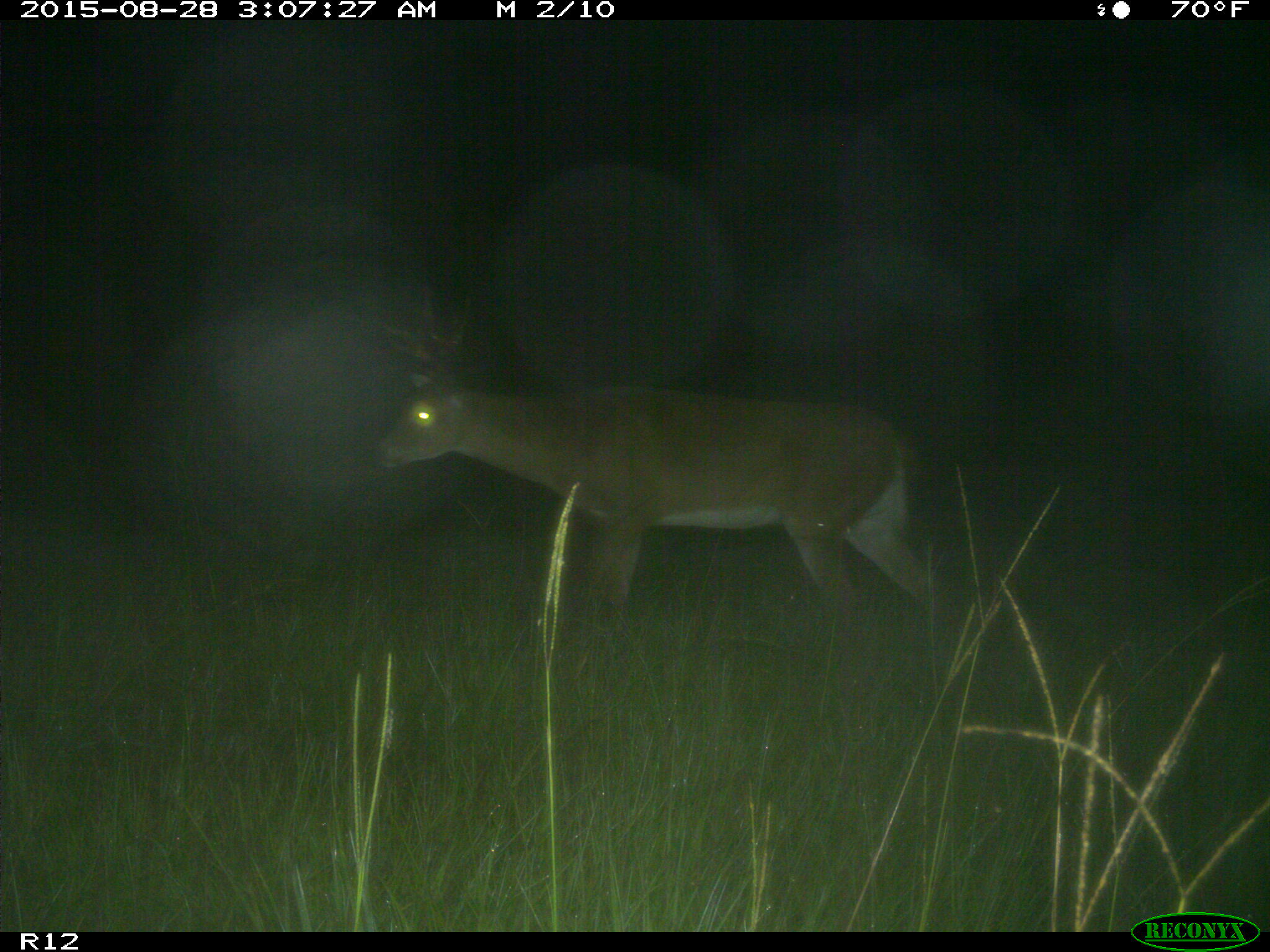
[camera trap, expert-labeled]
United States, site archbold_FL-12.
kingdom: Animalia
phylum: Chordata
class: Mammalia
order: Artiodactyla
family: Cervidae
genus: Odocoileus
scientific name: Odocoileus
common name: deer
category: unidentified deer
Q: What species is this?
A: Unidentified deer (deer) (Odocoileus).